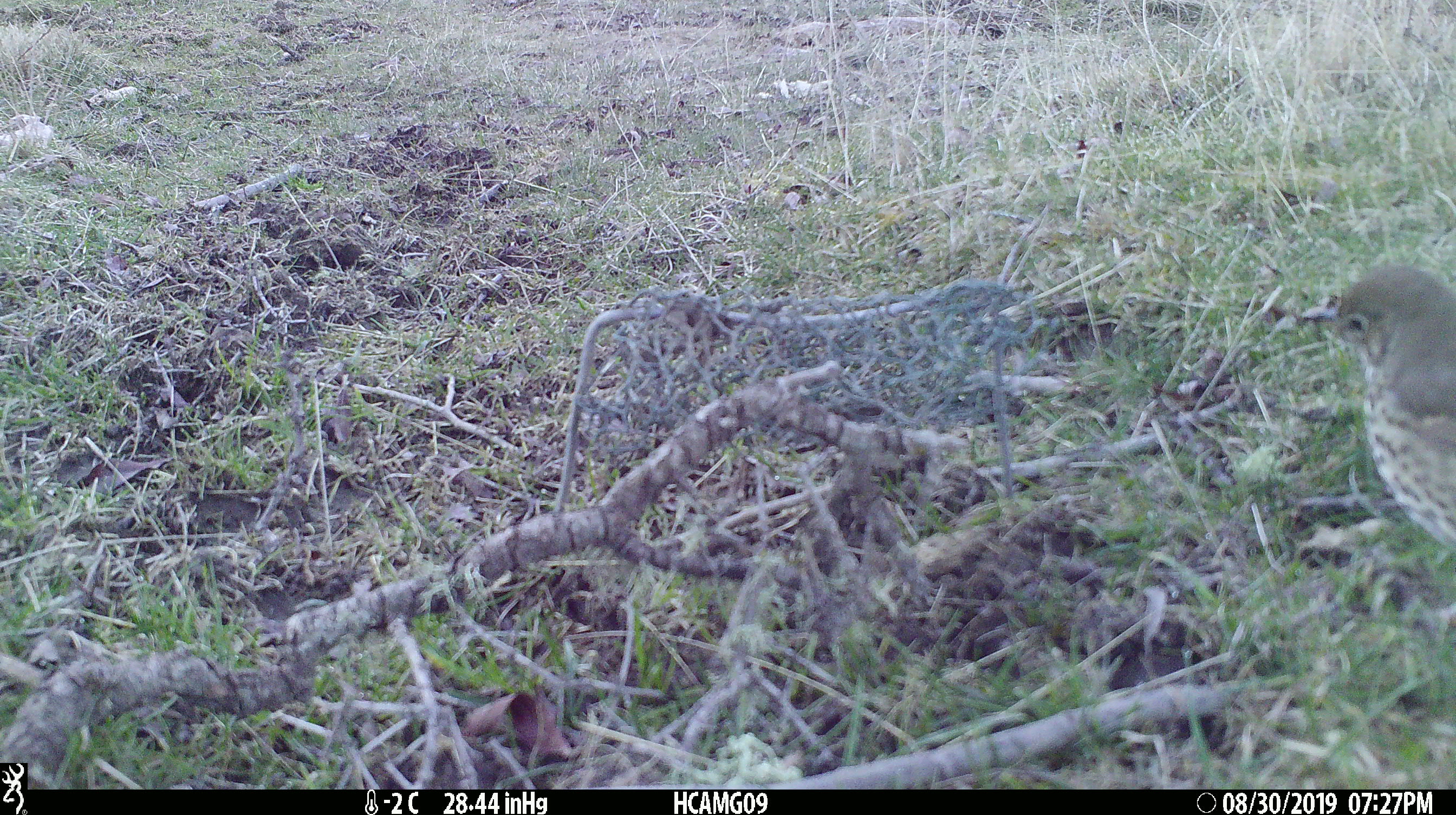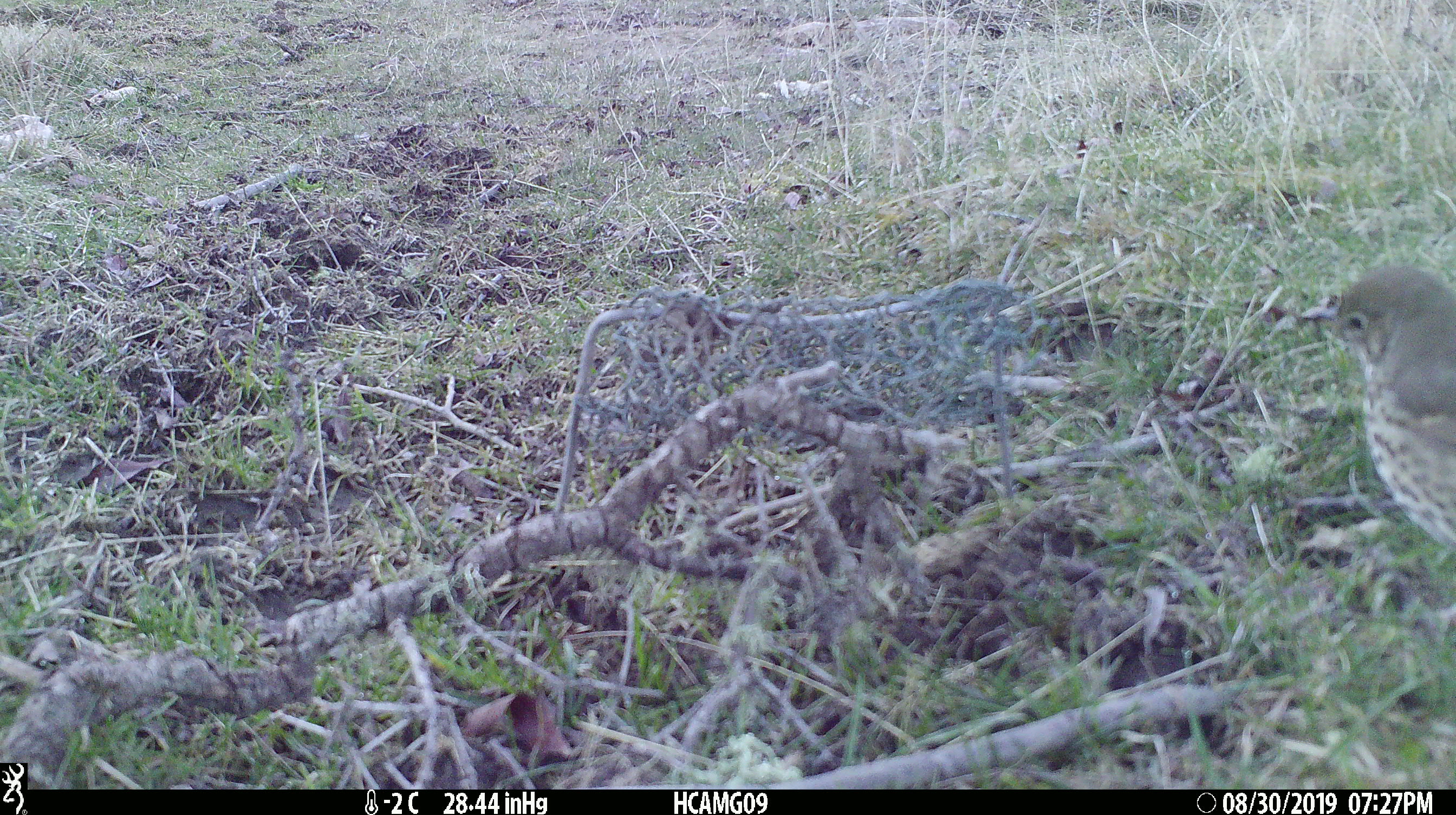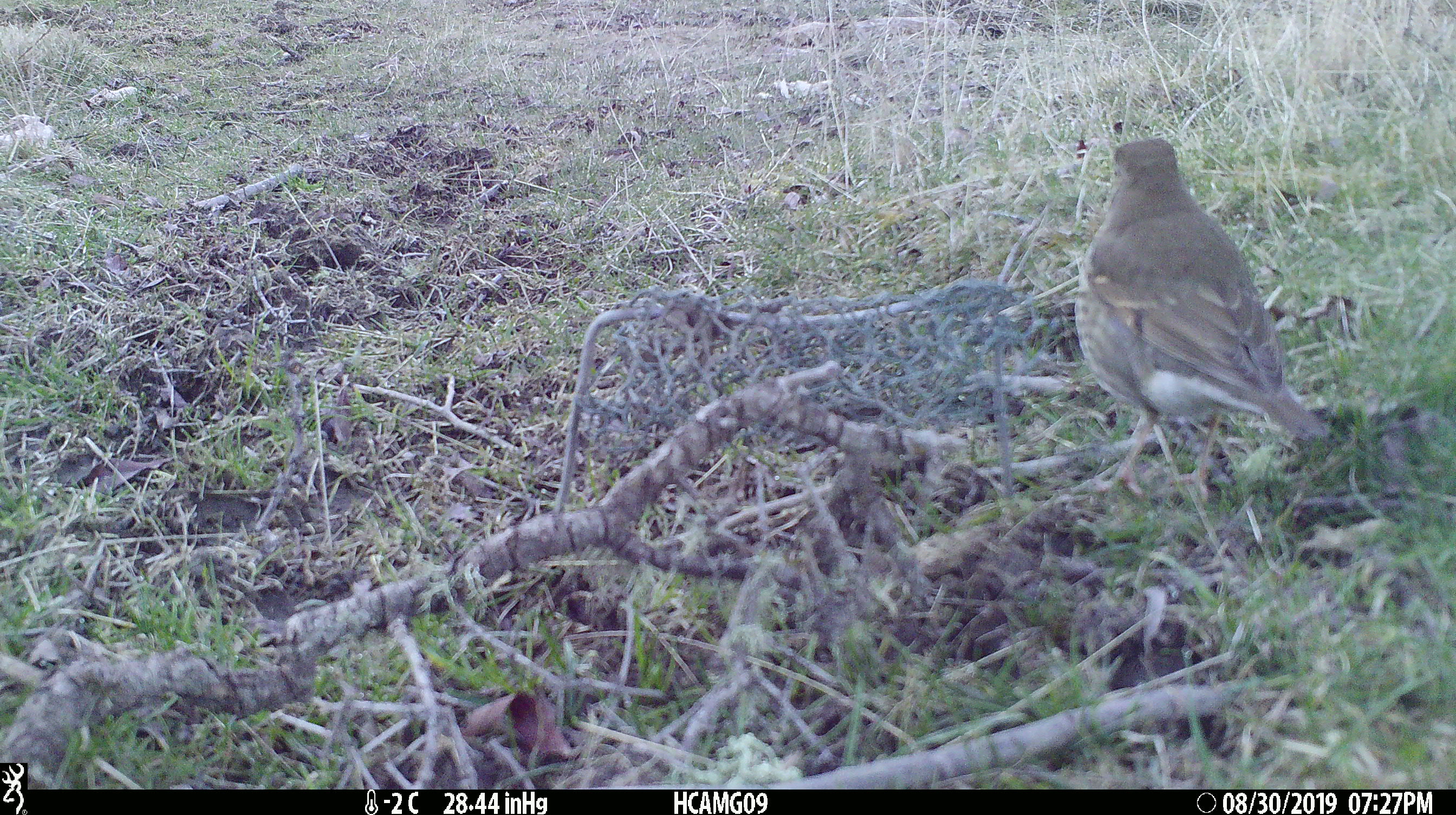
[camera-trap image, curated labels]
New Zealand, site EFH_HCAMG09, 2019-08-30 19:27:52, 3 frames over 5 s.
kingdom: Animalia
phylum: Chordata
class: Aves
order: Passeriformes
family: Turdidae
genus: Turdus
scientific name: Turdus philomelos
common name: song thrush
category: thrush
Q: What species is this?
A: Thrush (song thrush) (Turdus philomelos).